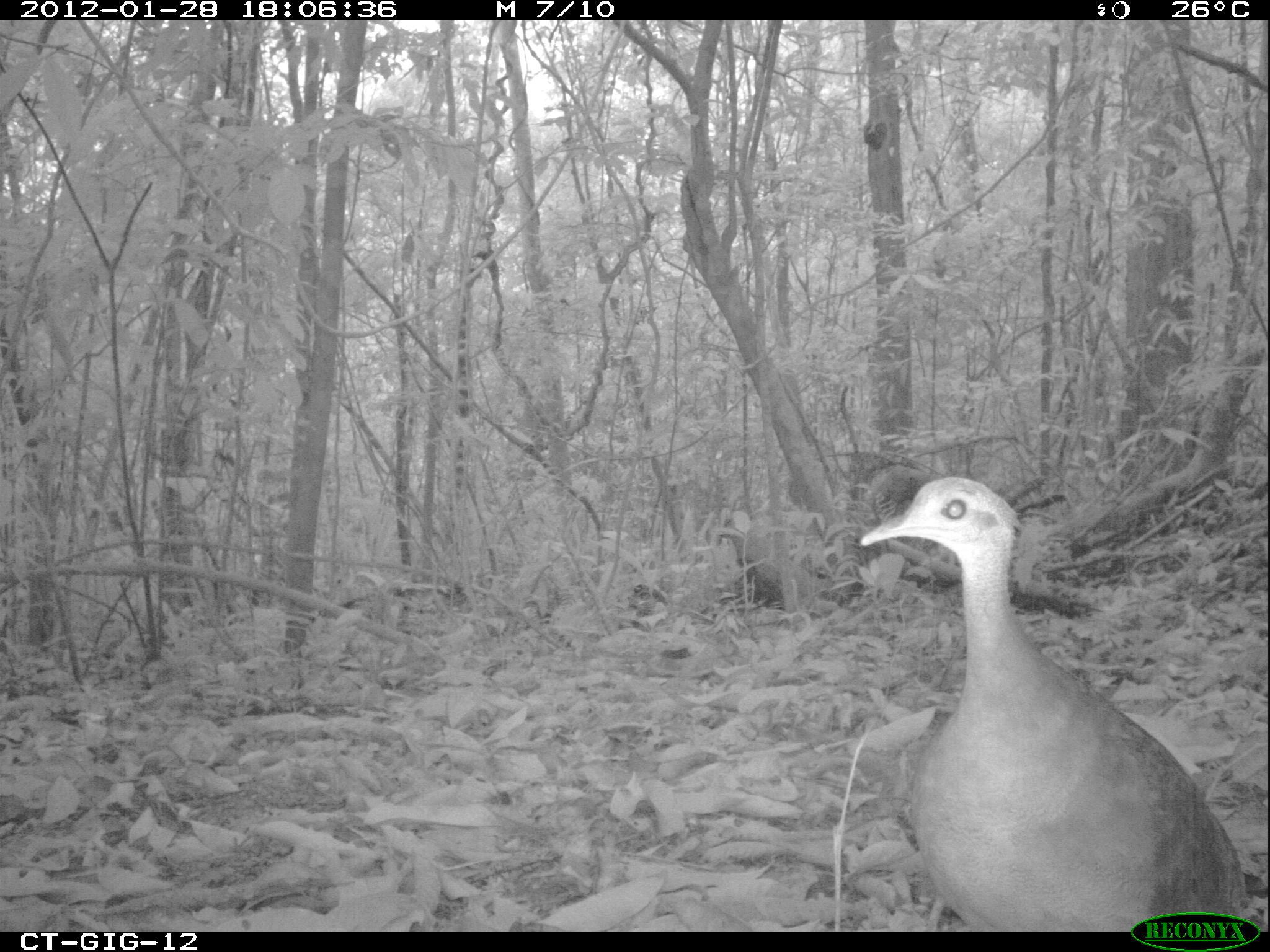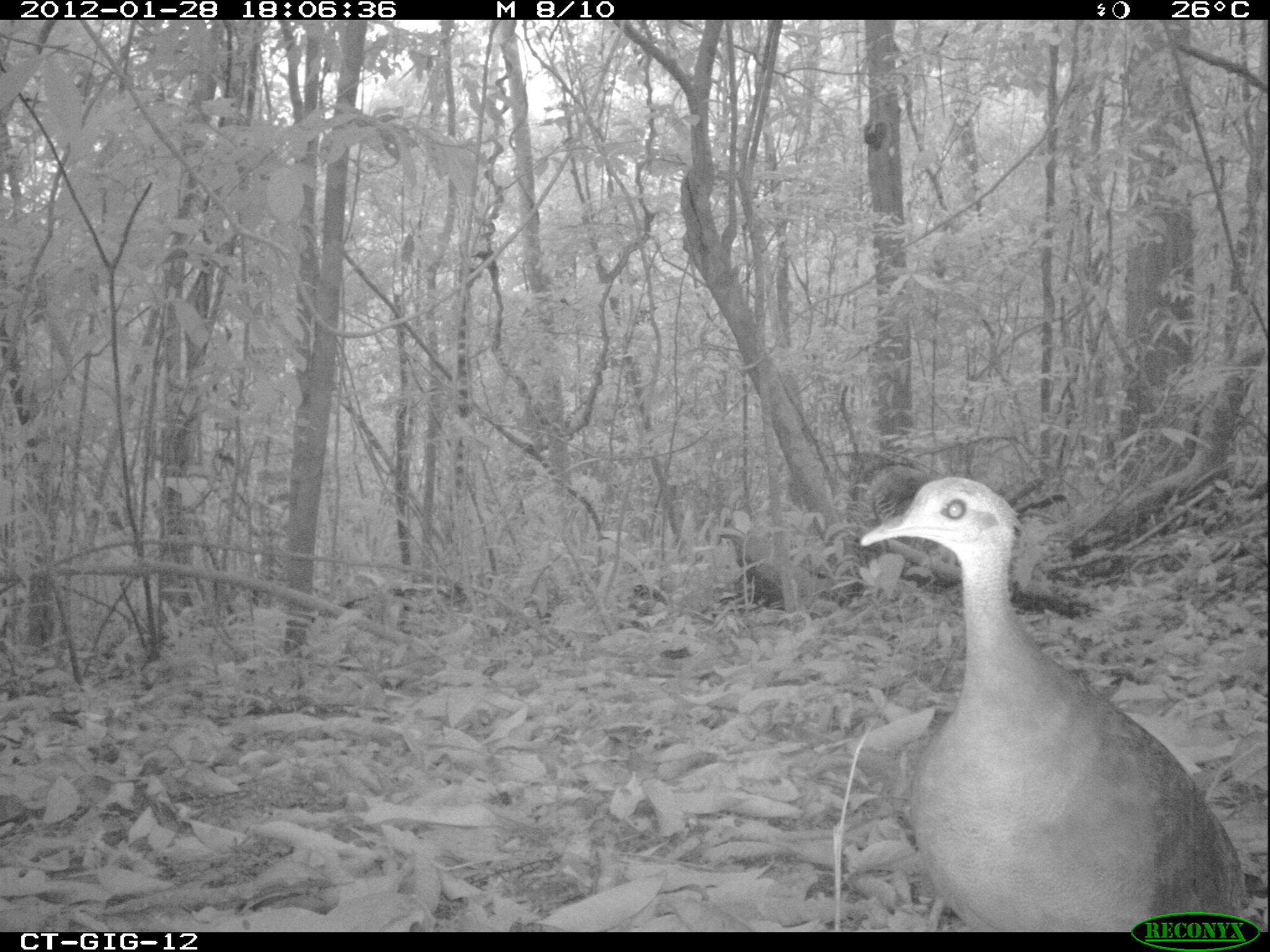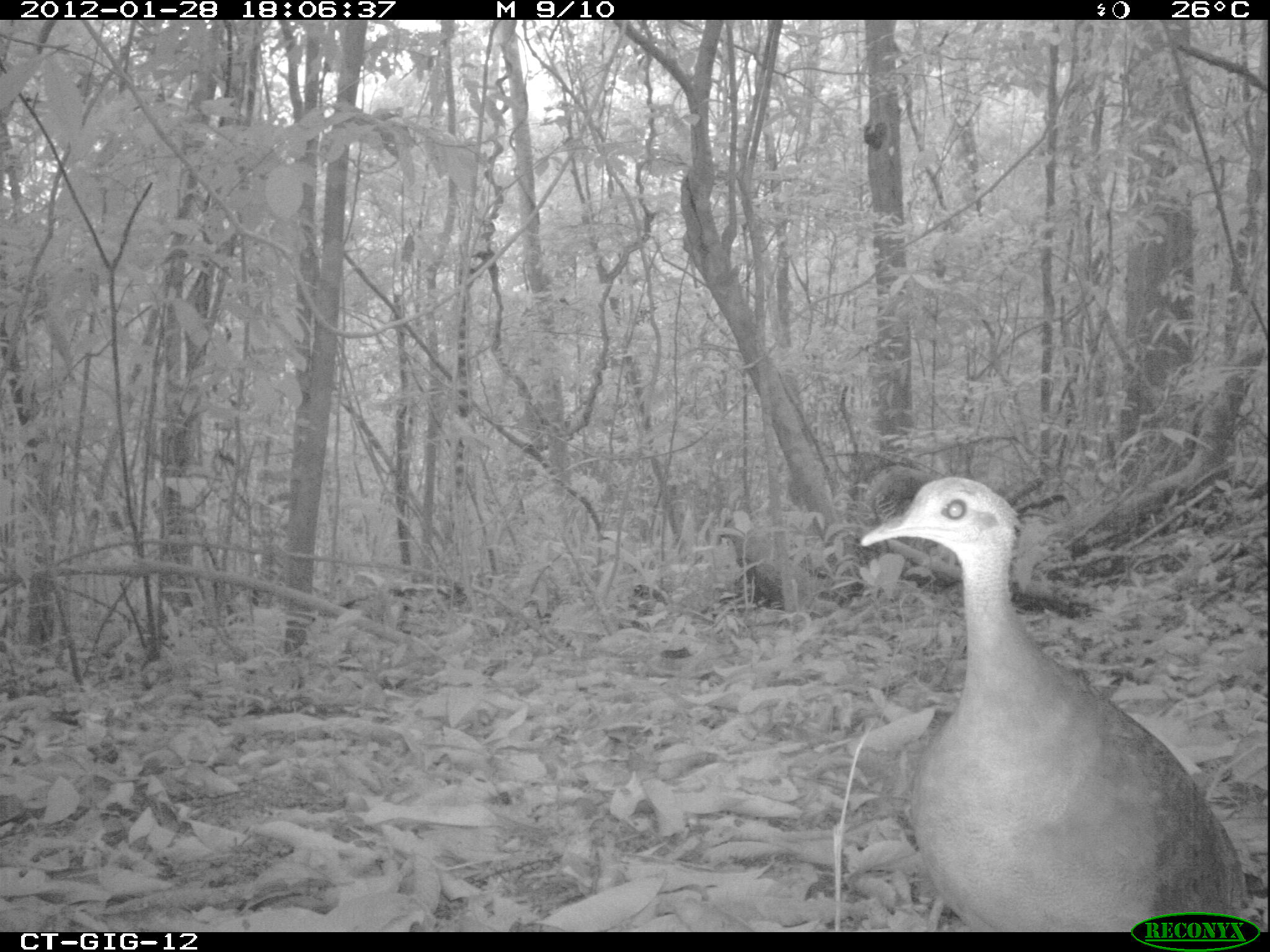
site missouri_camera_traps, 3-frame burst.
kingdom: Animalia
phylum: Chordata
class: Aves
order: Tinamiformes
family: Tinamidae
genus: Tinamus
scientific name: Tinamus major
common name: great tinamou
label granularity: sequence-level